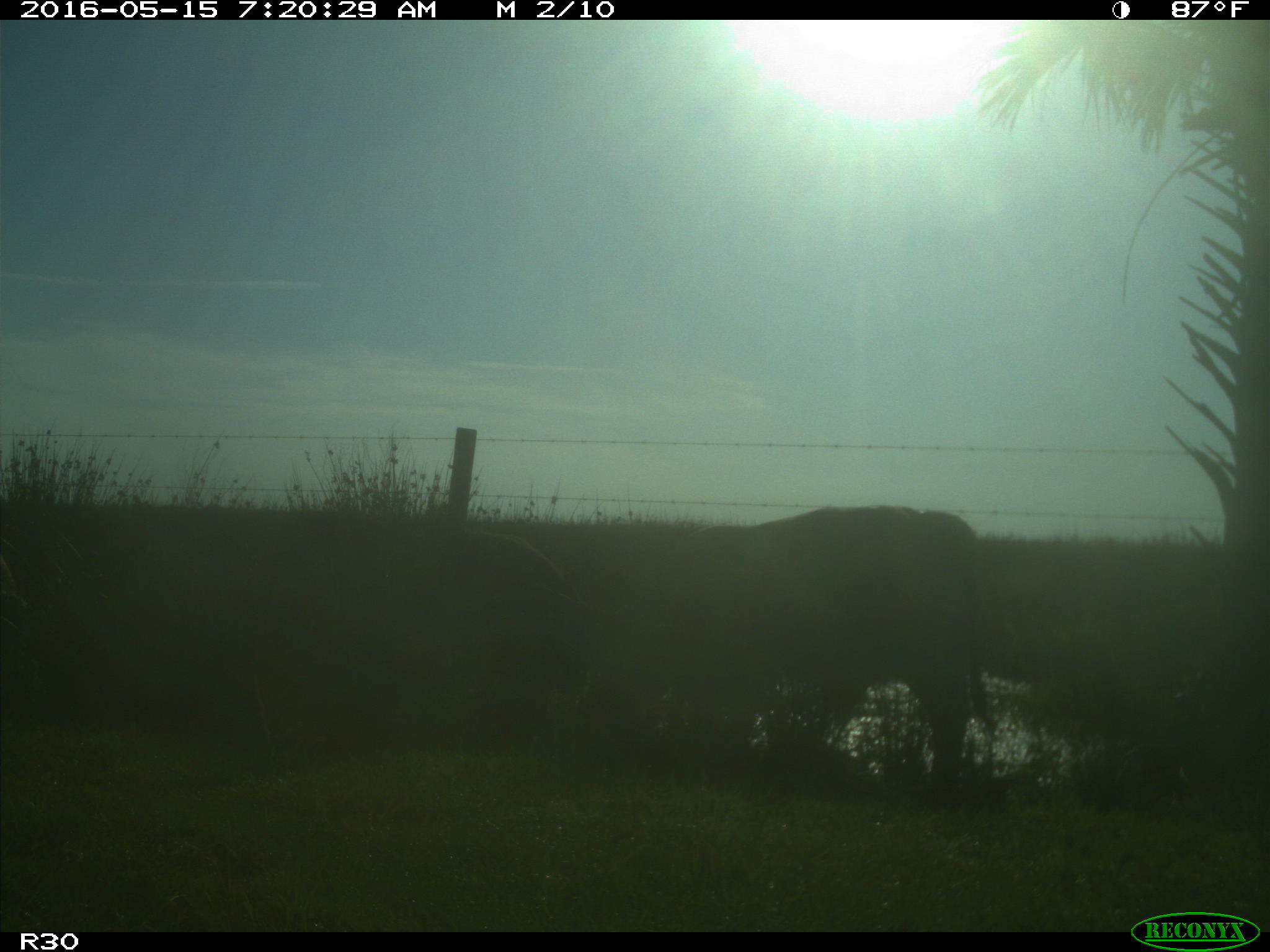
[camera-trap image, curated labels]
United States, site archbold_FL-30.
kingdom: Animalia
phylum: Chordata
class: Mammalia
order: Artiodactyla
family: Bovidae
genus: Bos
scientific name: Bos taurus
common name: domestic cow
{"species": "Bos taurus (domestic cow)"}